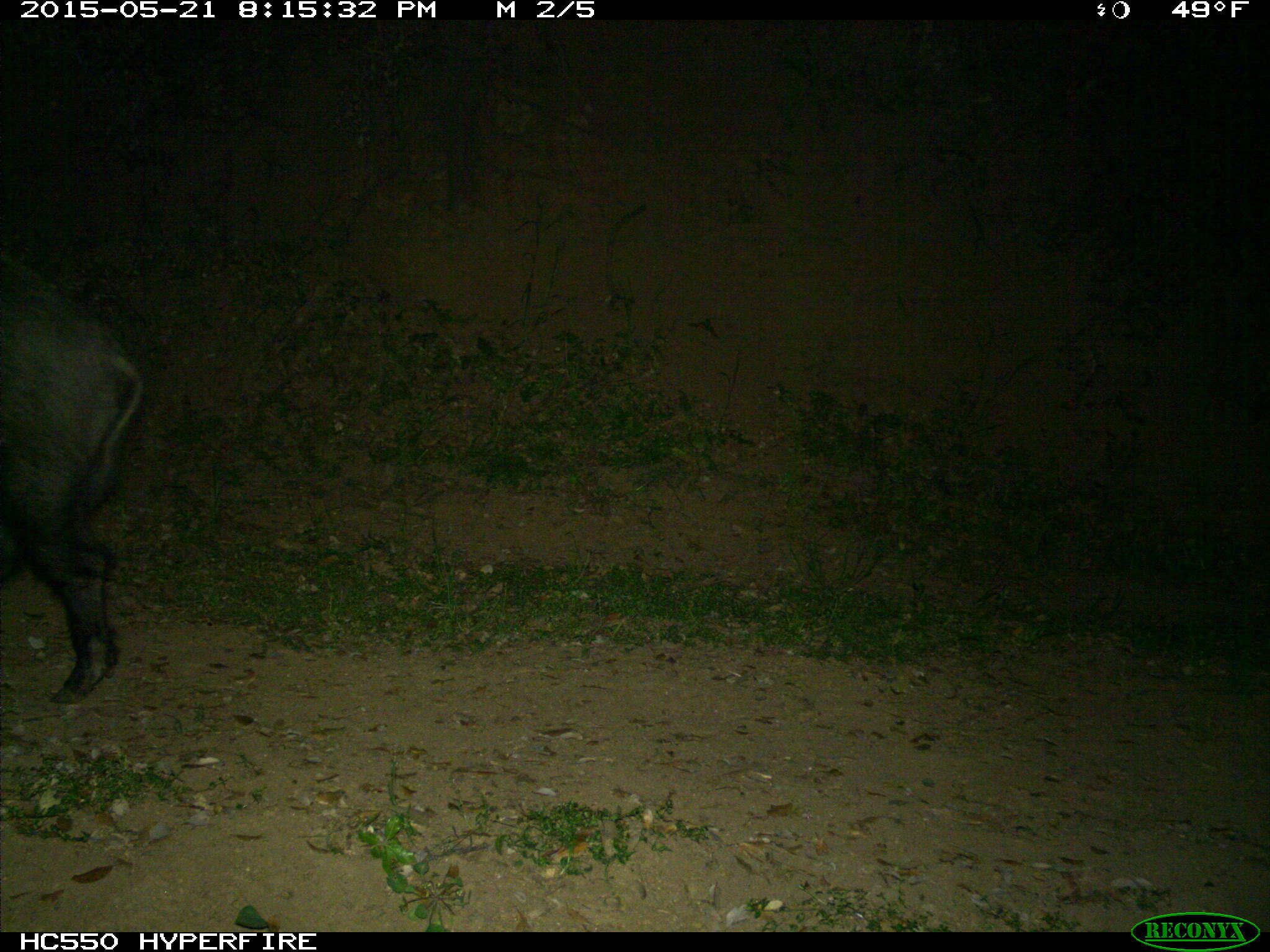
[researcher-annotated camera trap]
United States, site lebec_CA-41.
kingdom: Animalia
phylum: Chordata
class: Mammalia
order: Artiodactyla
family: Suidae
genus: Sus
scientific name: Sus scrofa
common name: wild boar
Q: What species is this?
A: Sus scrofa (wild boar).